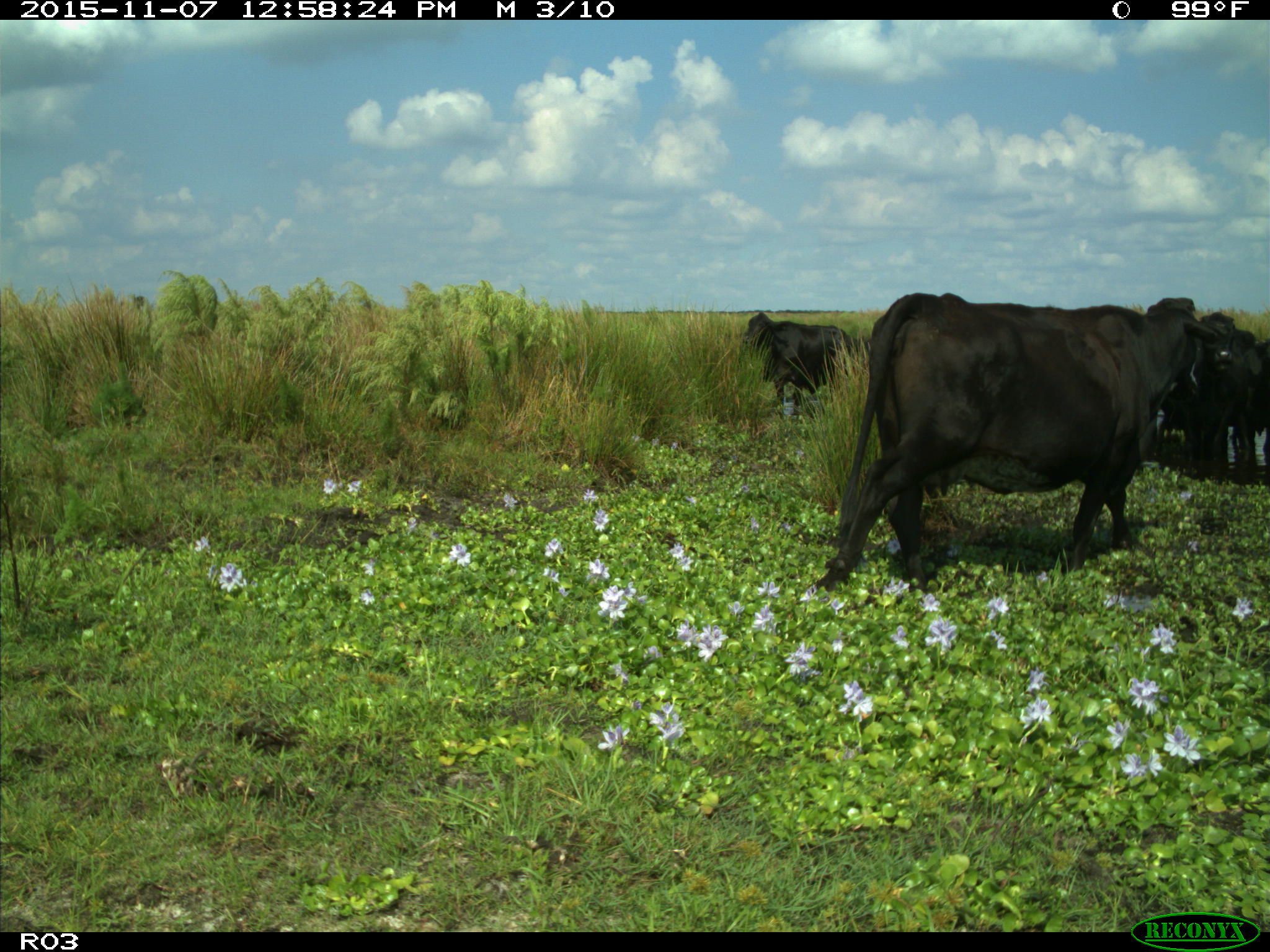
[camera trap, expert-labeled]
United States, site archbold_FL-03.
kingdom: Animalia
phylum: Chordata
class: Mammalia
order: Artiodactyla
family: Bovidae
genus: Bos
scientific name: Bos taurus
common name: domestic cow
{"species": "Bos taurus (domestic cow)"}